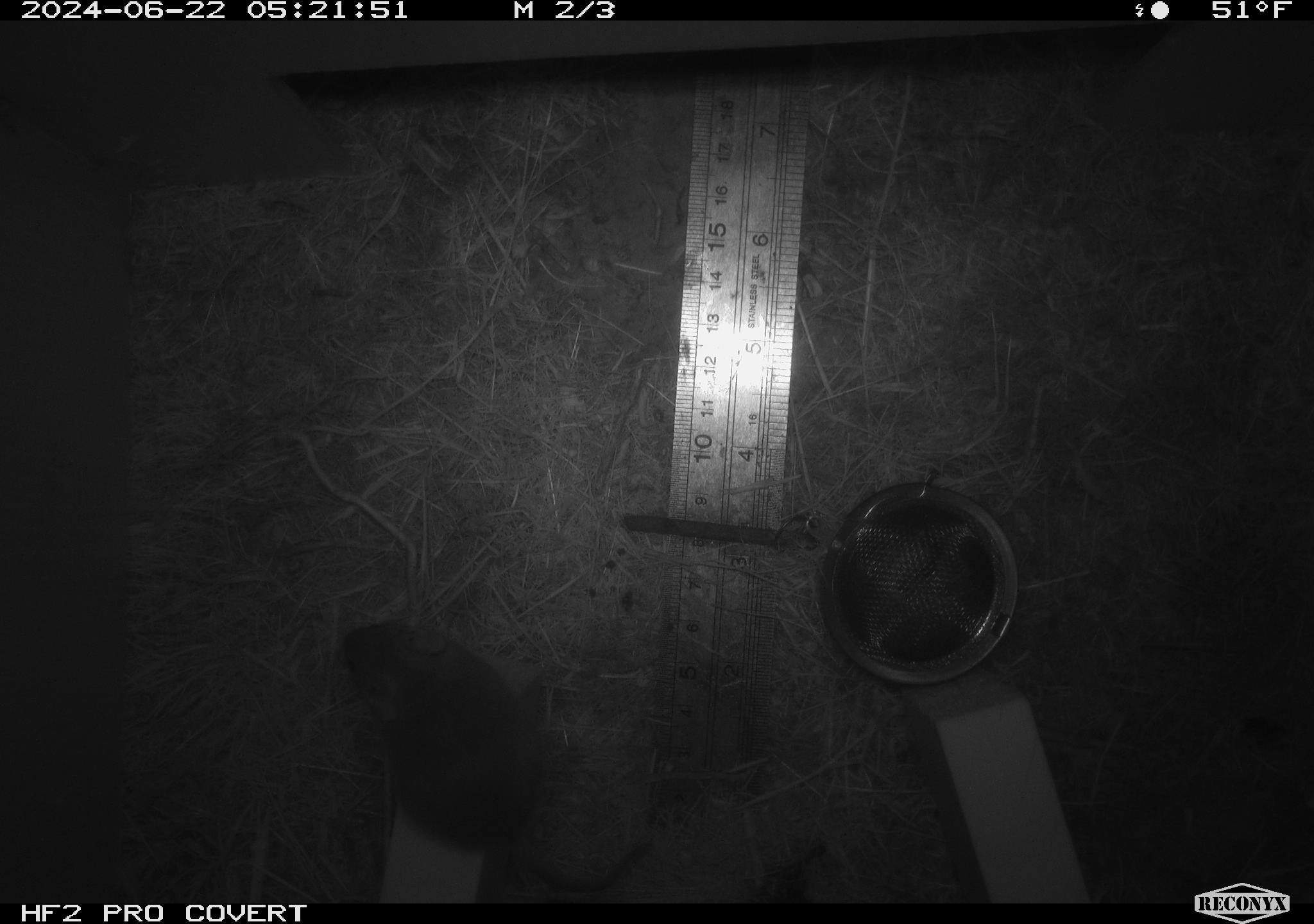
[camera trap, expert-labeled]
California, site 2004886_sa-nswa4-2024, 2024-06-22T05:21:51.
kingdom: Animalia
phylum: Chordata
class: Mammalia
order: Rodentia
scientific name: Rodentia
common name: rodent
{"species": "rodent (Rodentia)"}